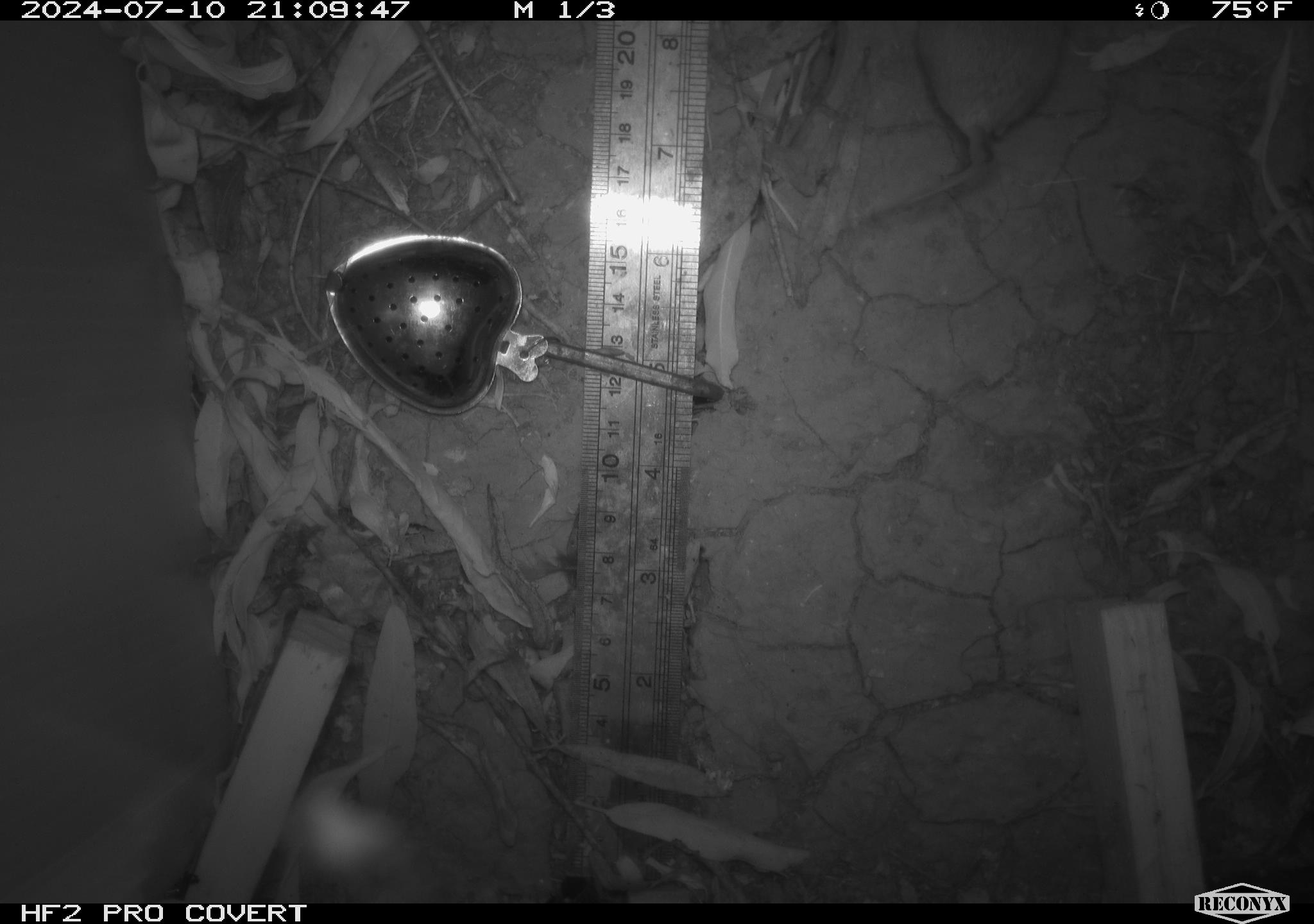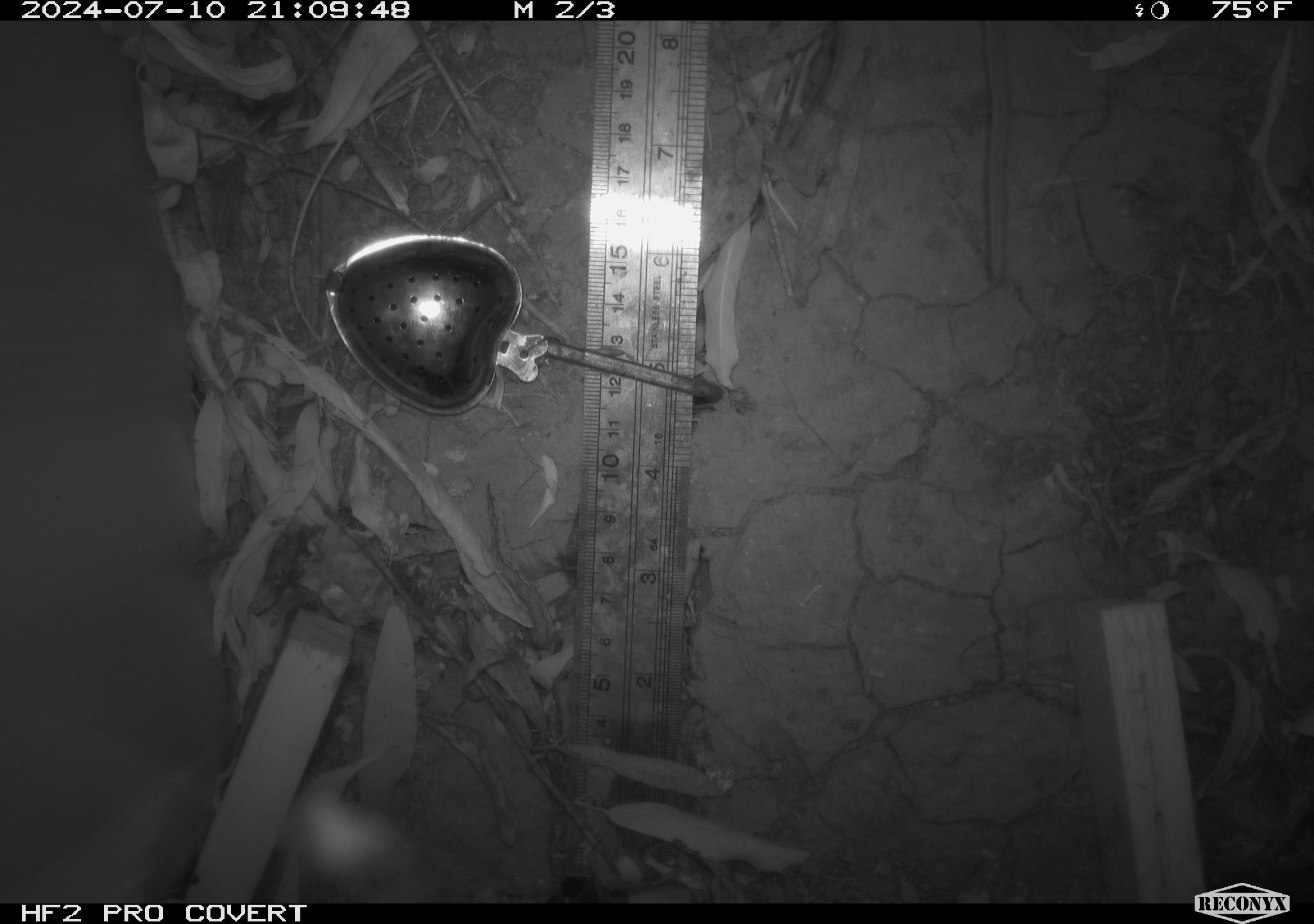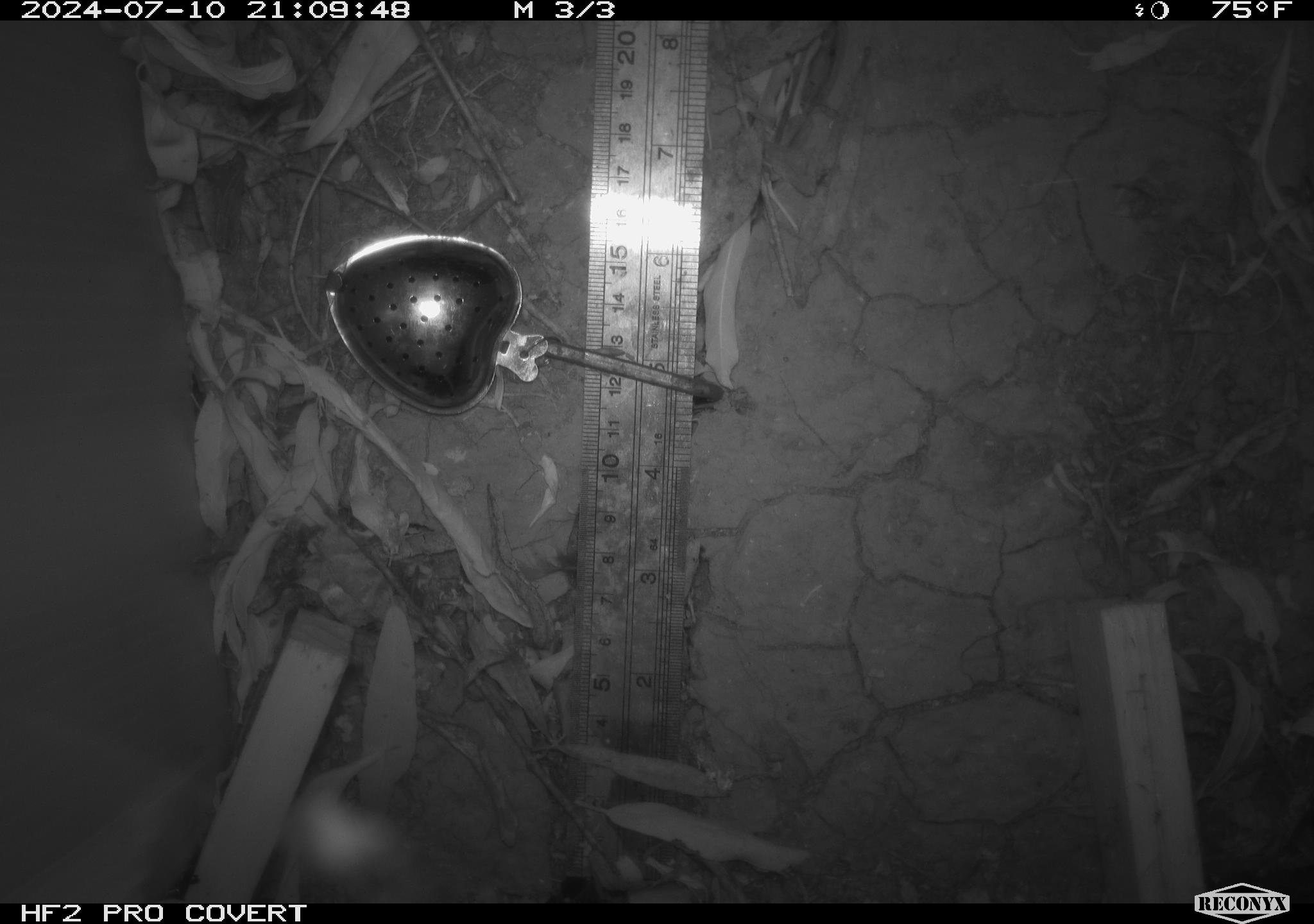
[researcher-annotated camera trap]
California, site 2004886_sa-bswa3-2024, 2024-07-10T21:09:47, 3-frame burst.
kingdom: Animalia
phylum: Chordata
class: Mammalia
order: Rodentia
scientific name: Rodentia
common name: mouse species